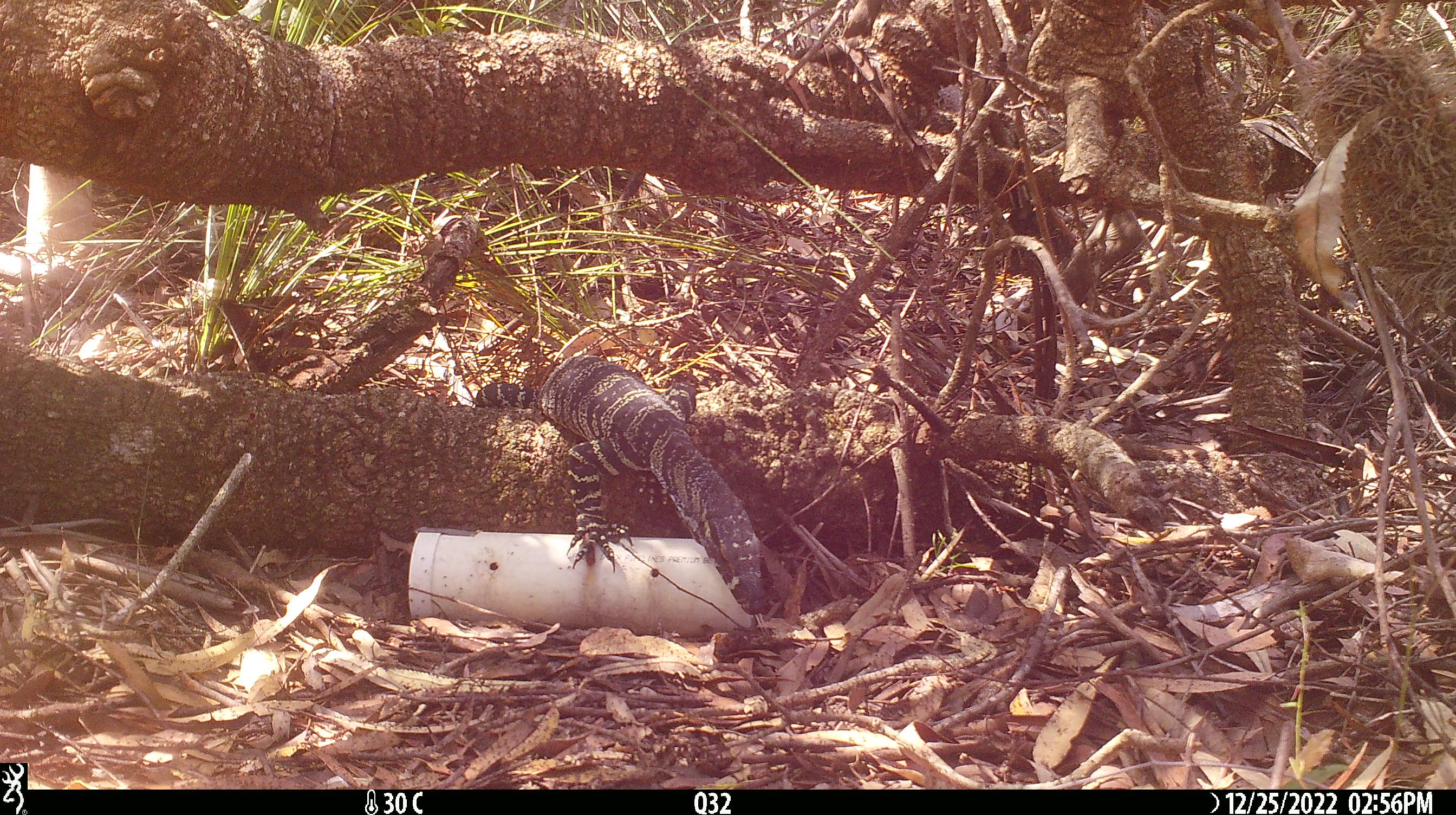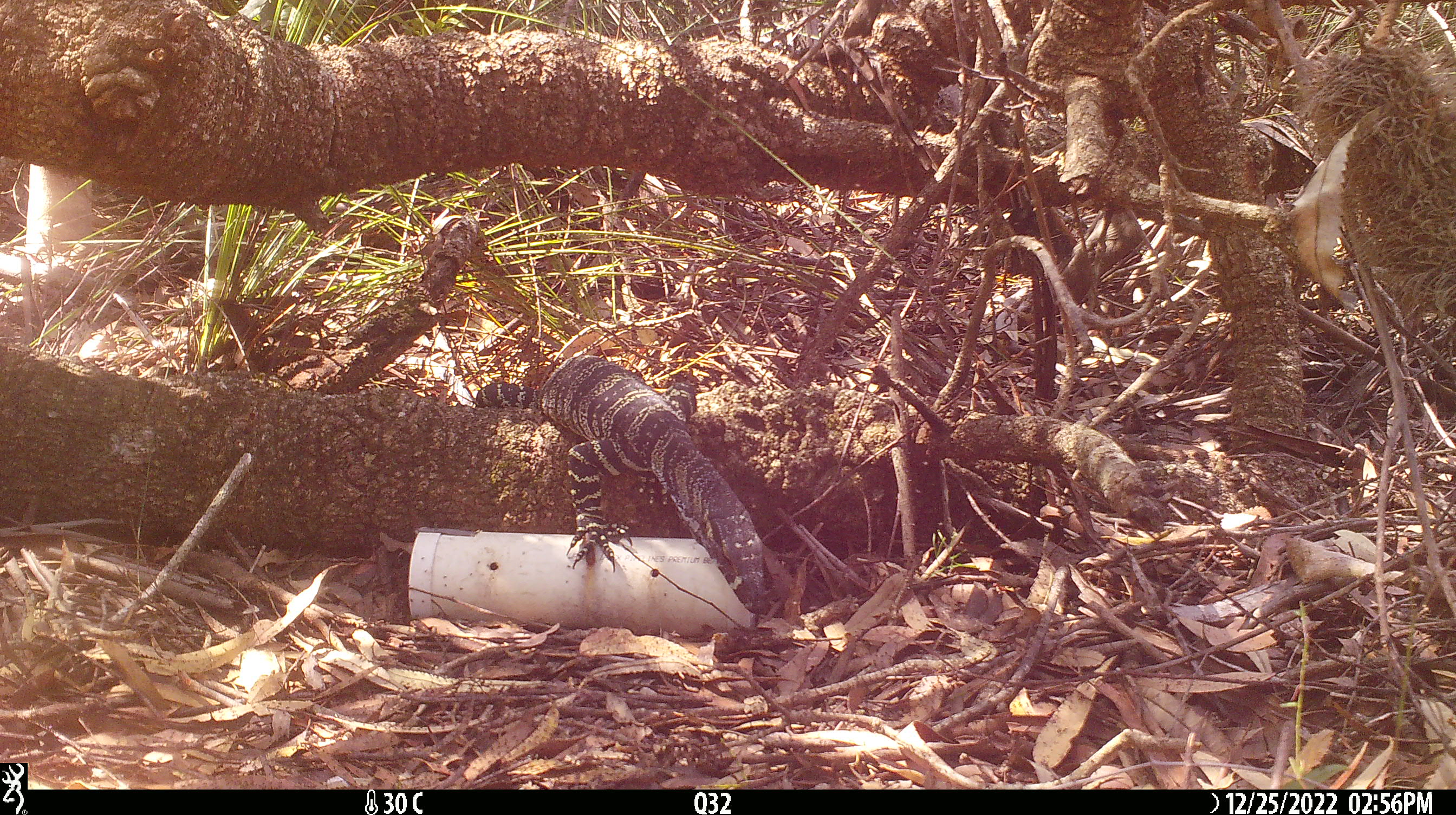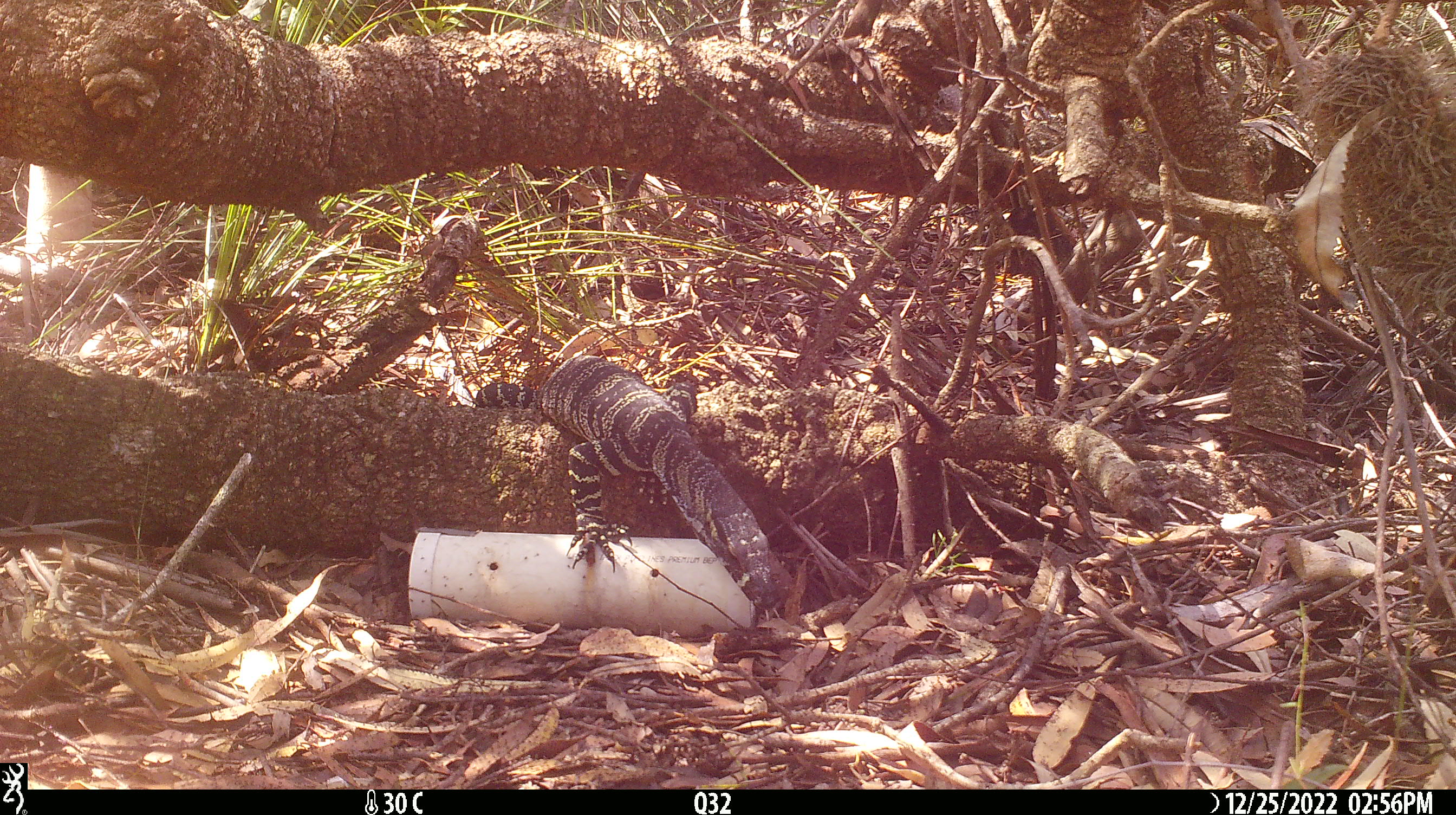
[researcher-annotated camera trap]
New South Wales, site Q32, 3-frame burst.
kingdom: Animalia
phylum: Chordata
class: Reptilia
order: Squamata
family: Varanidae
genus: Varanus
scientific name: Varanus varius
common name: lace monitor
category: goanna